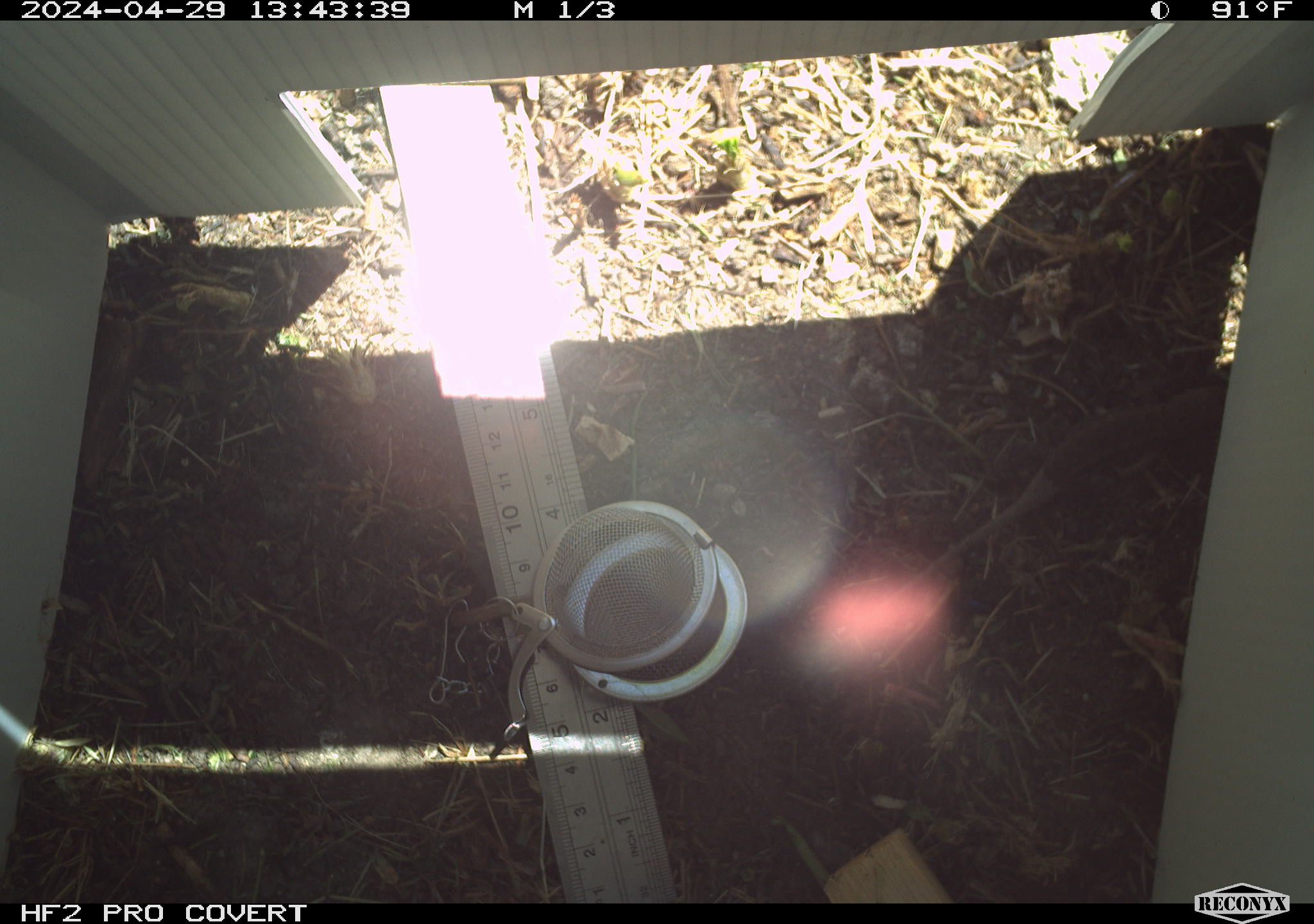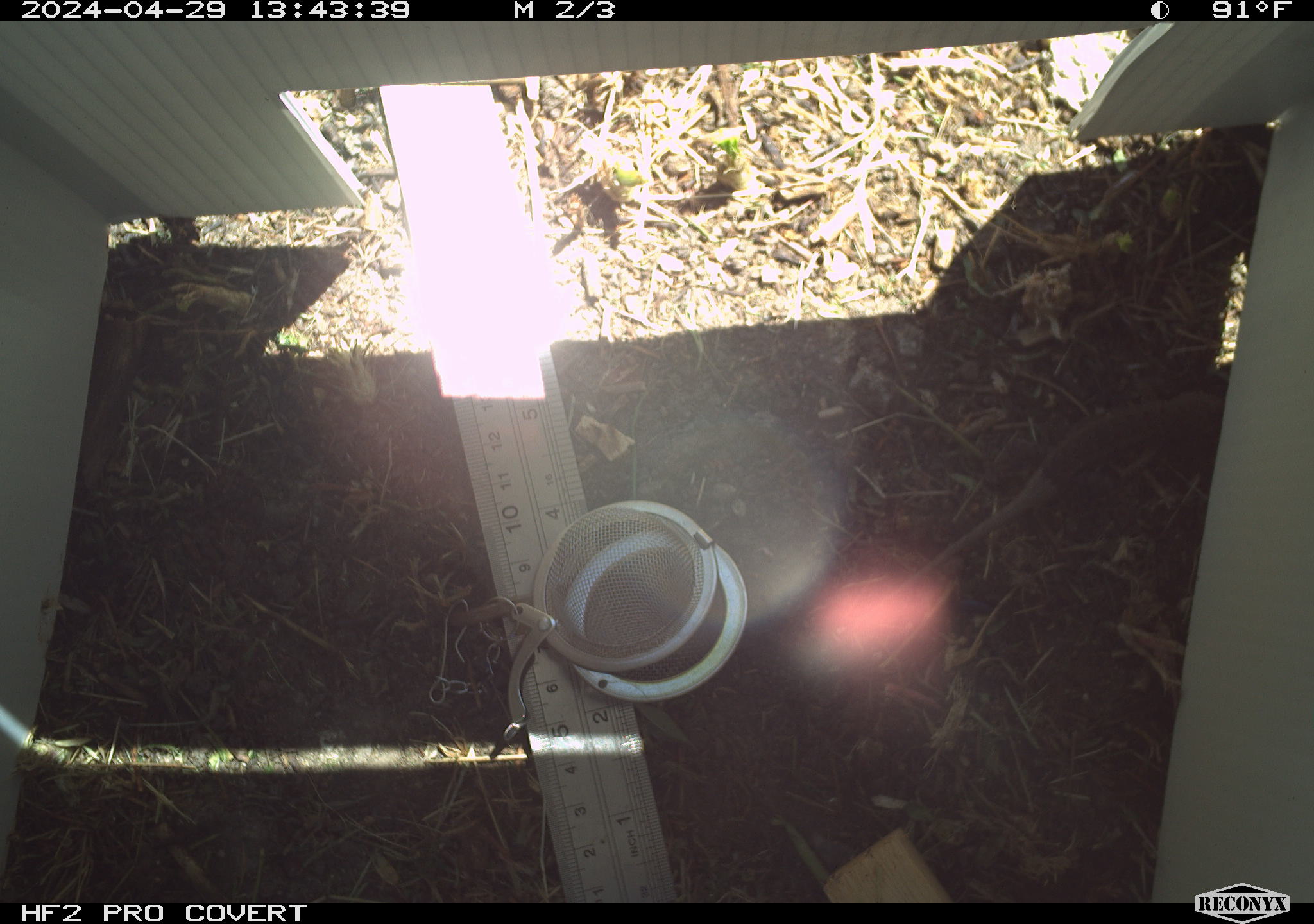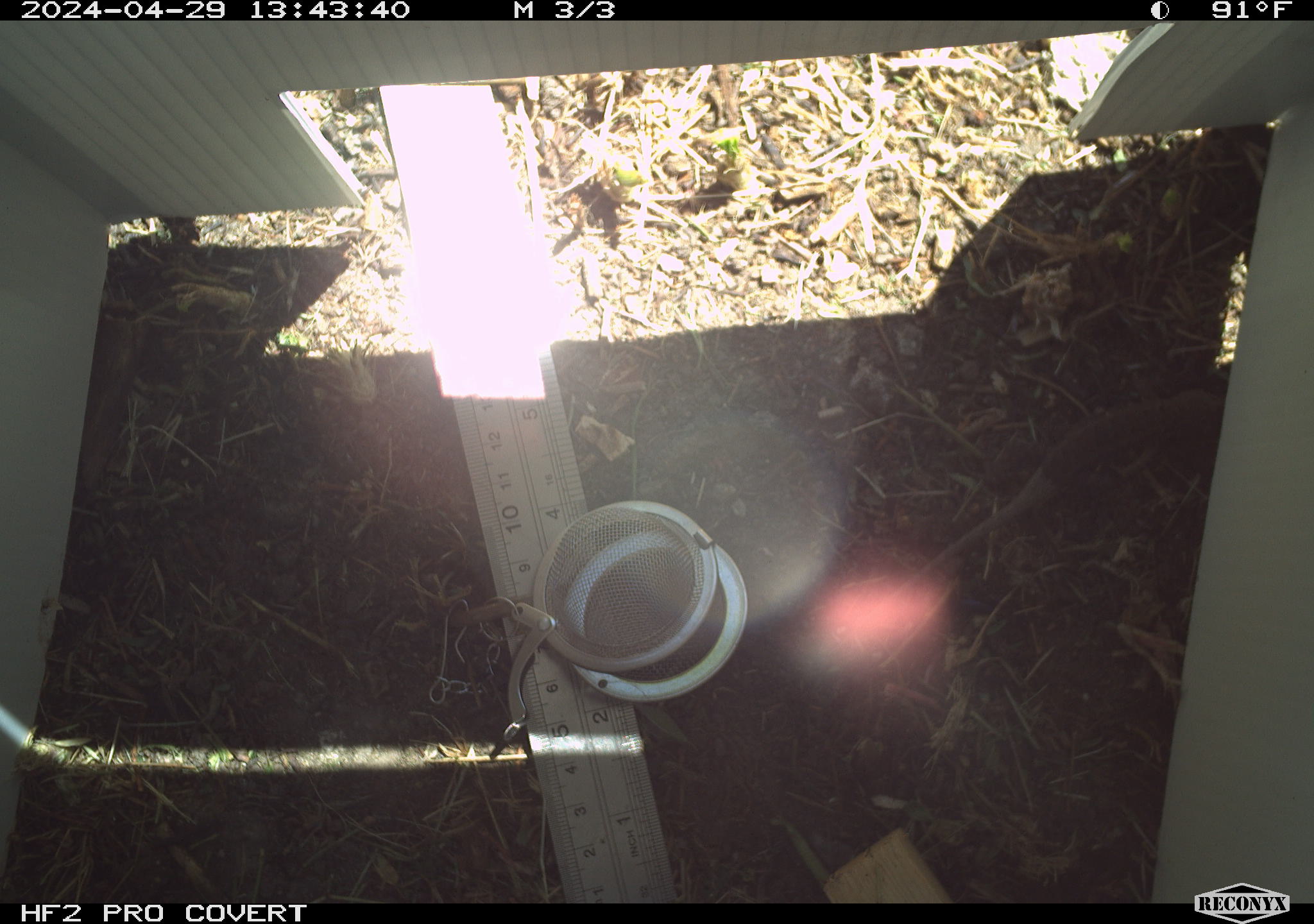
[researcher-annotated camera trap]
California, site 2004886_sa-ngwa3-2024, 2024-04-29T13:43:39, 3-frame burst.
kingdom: Animalia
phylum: Chordata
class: Reptilia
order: Squamata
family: Phrynosomatidae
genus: Sceloporus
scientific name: Sceloporus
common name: spiny lizards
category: sceloporus species